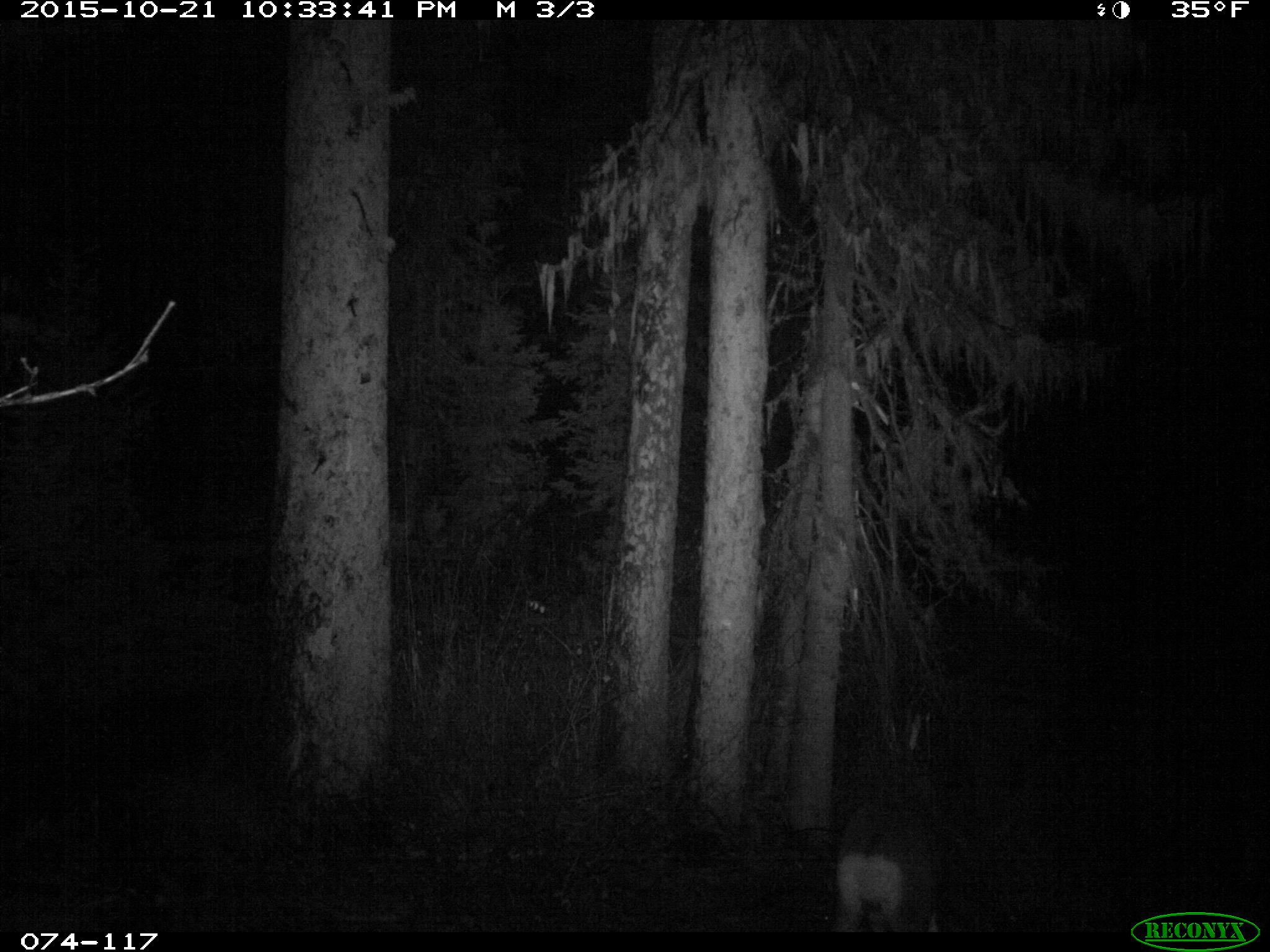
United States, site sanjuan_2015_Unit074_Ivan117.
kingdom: Animalia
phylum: Chordata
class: Mammalia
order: Artiodactyla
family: Cervidae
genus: Odocoileus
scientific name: Odocoileus hemionus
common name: mule deer